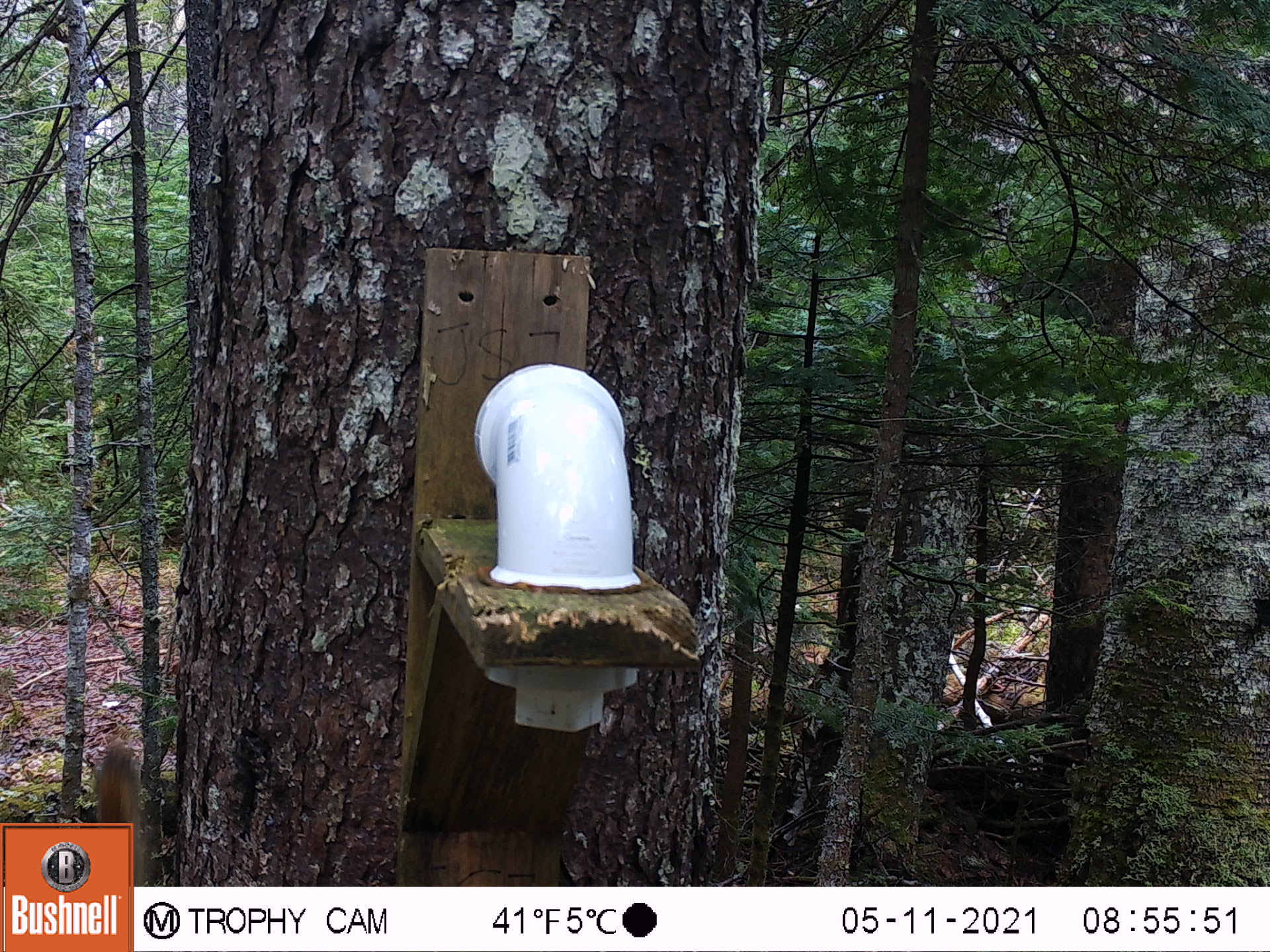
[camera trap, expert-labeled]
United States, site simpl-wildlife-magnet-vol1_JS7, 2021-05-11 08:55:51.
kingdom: Animalia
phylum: Chordata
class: Mammalia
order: Rodentia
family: Sciuridae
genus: Tamiasciurus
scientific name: Tamiasciurus hudsonicus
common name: red squirrel